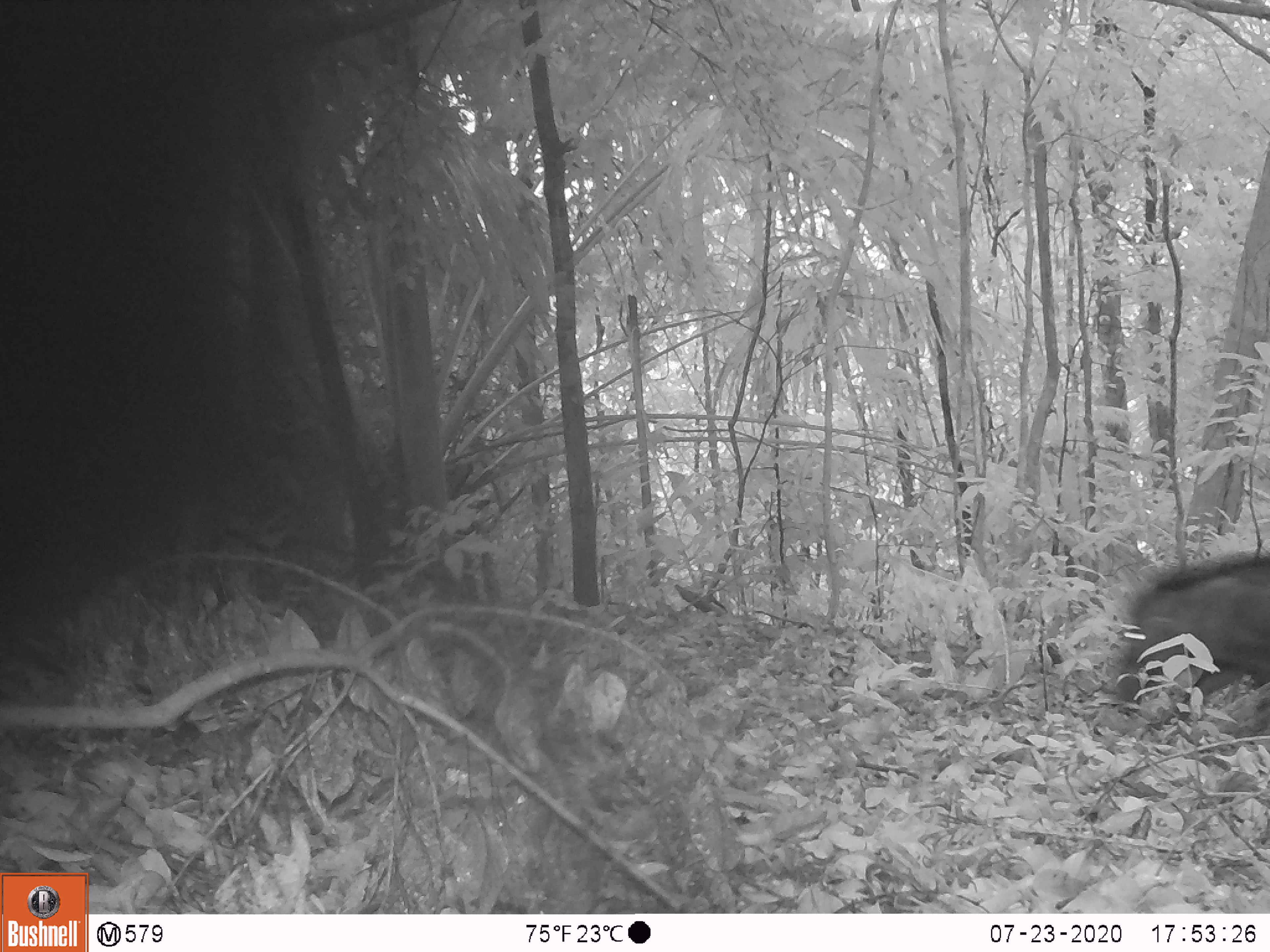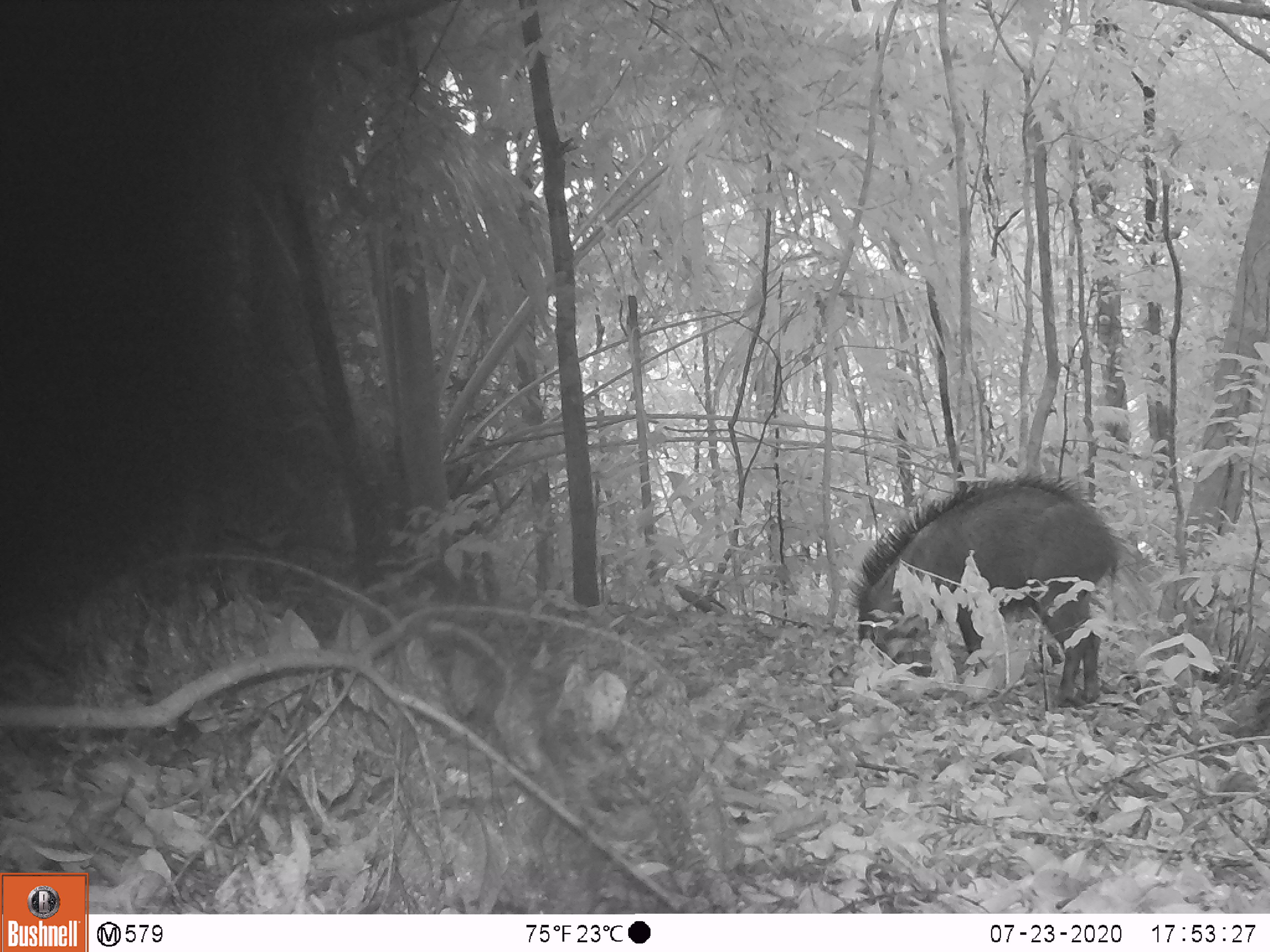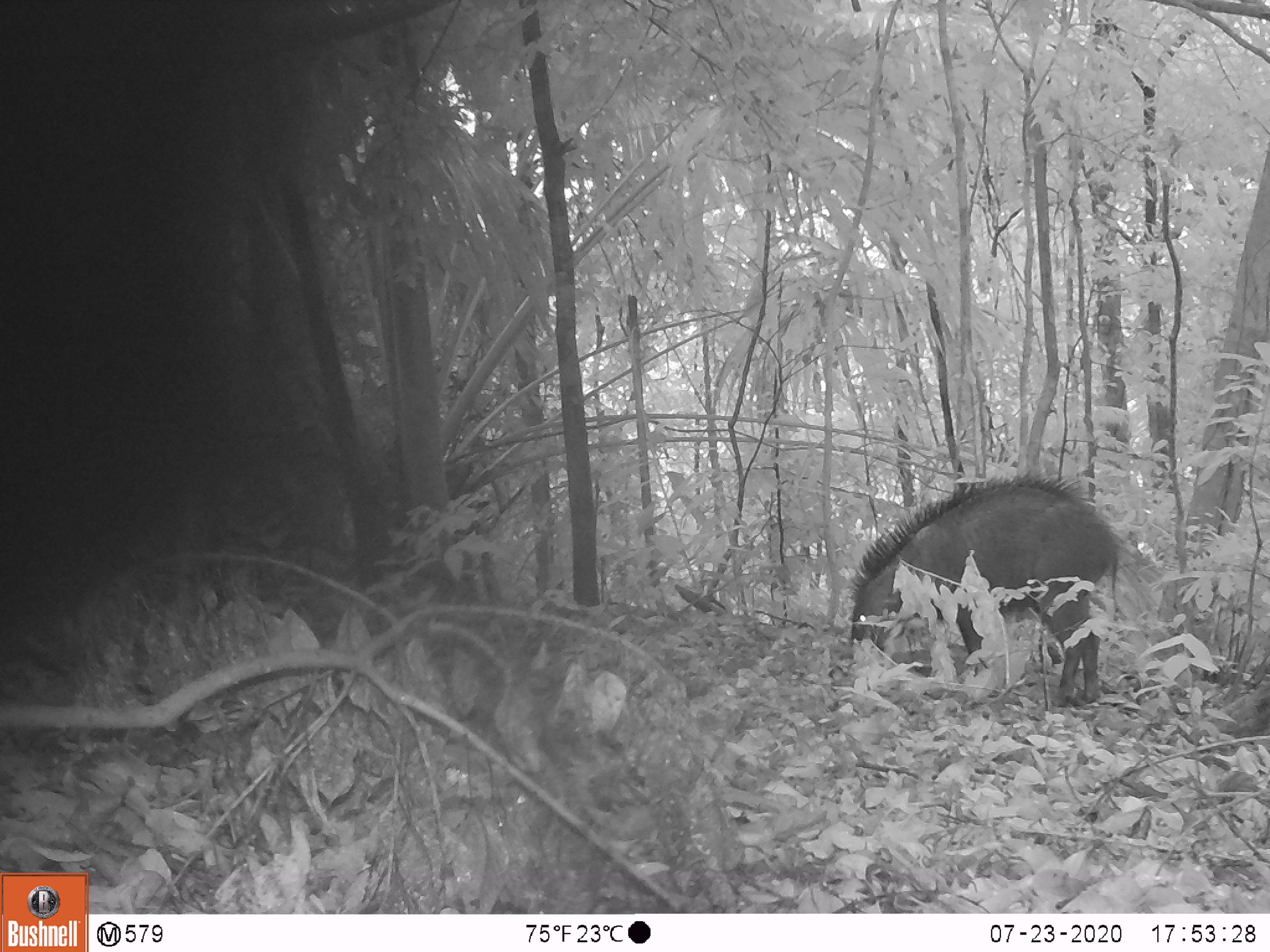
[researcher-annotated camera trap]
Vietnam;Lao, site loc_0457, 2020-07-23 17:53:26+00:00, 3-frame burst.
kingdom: Animalia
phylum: Chordata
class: Mammalia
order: Artiodactyla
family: Suidae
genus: Sus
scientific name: Sus scrofa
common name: eurasian wild pig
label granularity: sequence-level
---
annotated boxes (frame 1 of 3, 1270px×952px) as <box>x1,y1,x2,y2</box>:
eurasian wild pig: <box>1113,550,1270,745</box>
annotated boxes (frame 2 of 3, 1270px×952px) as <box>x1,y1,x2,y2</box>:
eurasian wild pig: <box>847,469,1131,708</box>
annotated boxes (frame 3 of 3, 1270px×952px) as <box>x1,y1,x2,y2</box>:
eurasian wild pig: <box>847,469,1128,708</box>